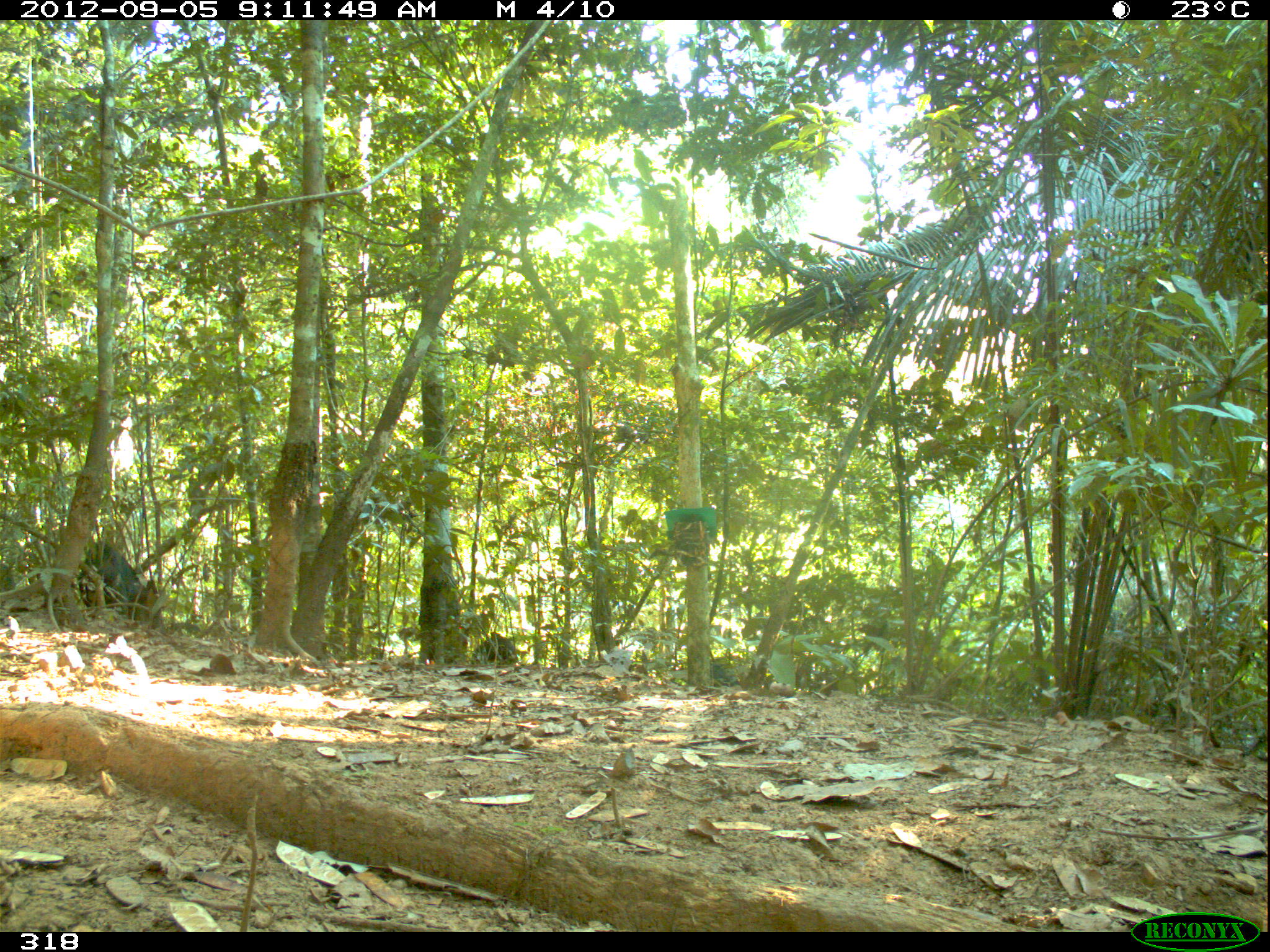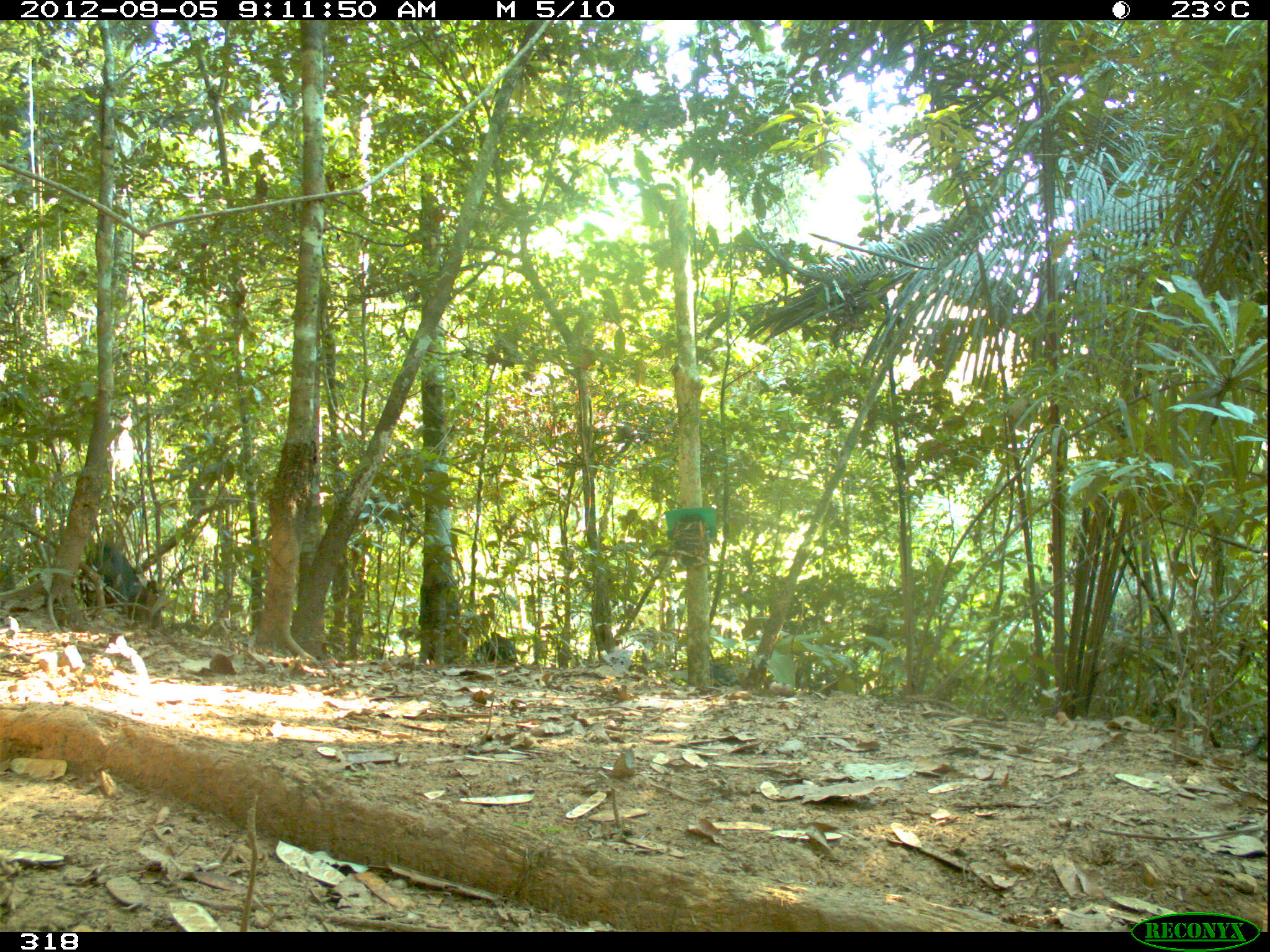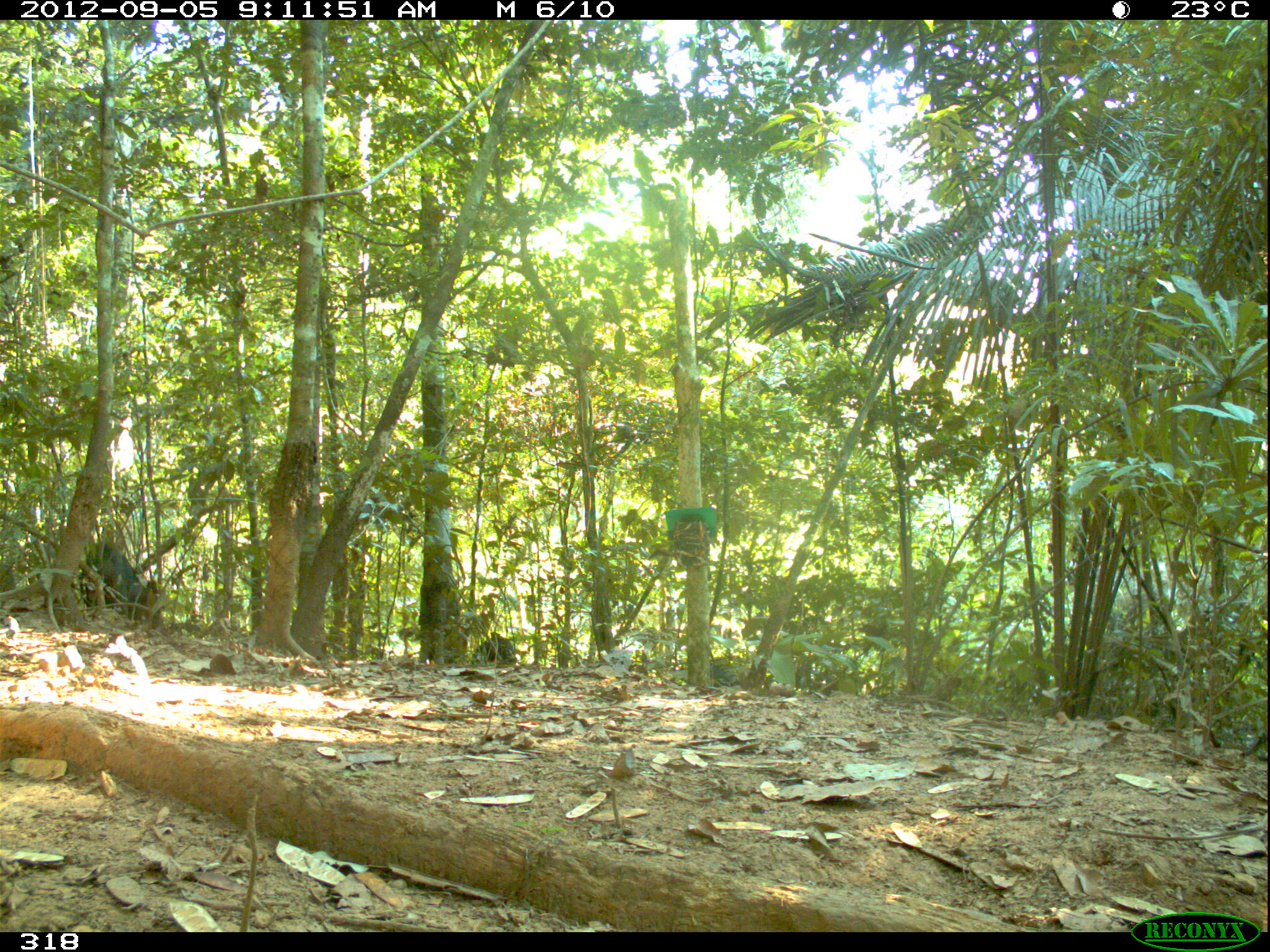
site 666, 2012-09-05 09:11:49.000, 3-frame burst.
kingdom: Animalia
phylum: Chordata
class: Mammalia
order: Artiodactyla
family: Tayassuidae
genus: Tayassu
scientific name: Tayassu pecari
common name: white-lipped peccary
Tayassu pecari (white-lipped peccary).